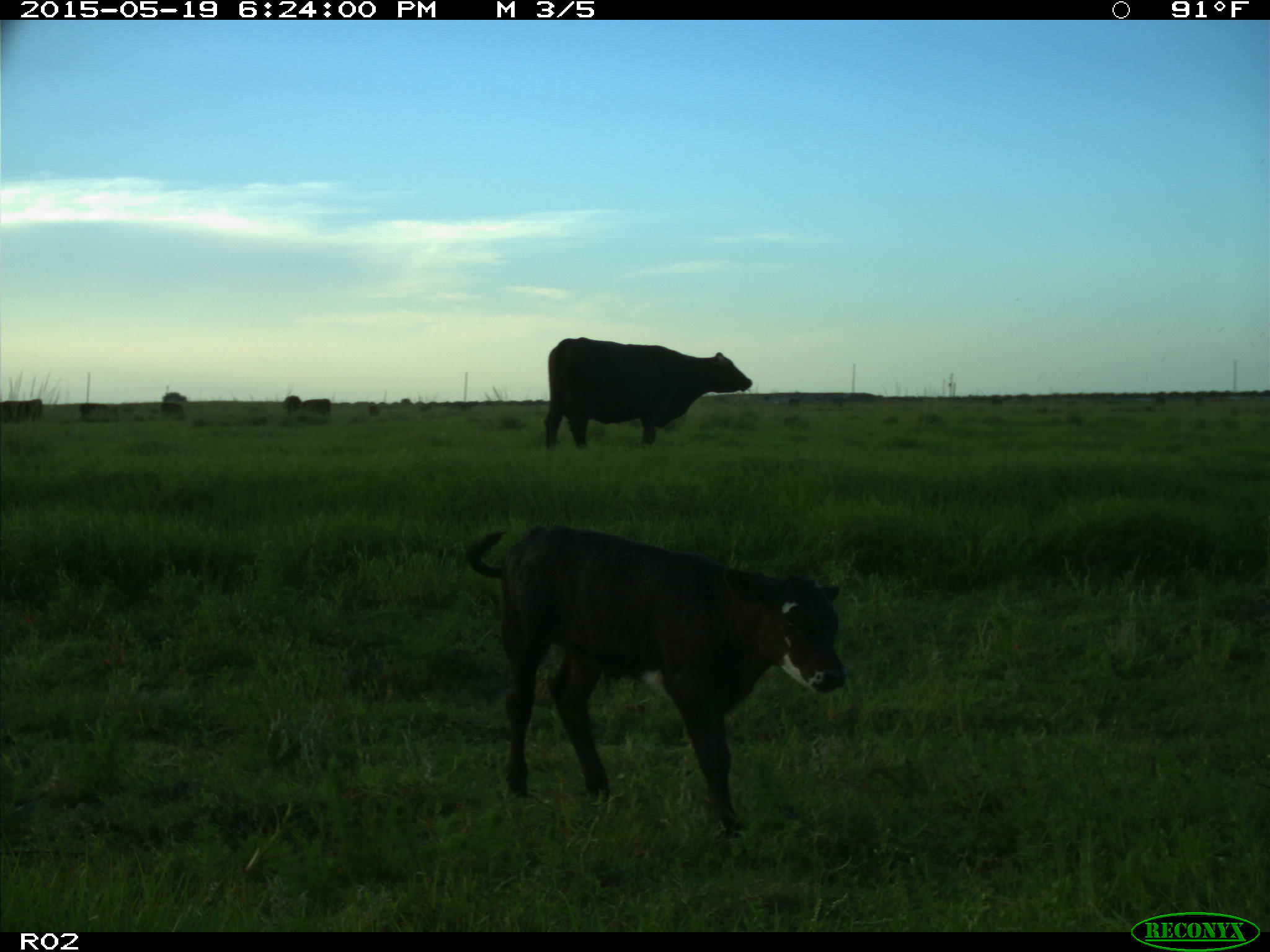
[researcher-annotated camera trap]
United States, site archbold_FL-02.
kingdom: Animalia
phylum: Chordata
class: Mammalia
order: Artiodactyla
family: Bovidae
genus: Bos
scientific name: Bos taurus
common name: domestic cow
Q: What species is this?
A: Bos taurus (domestic cow).